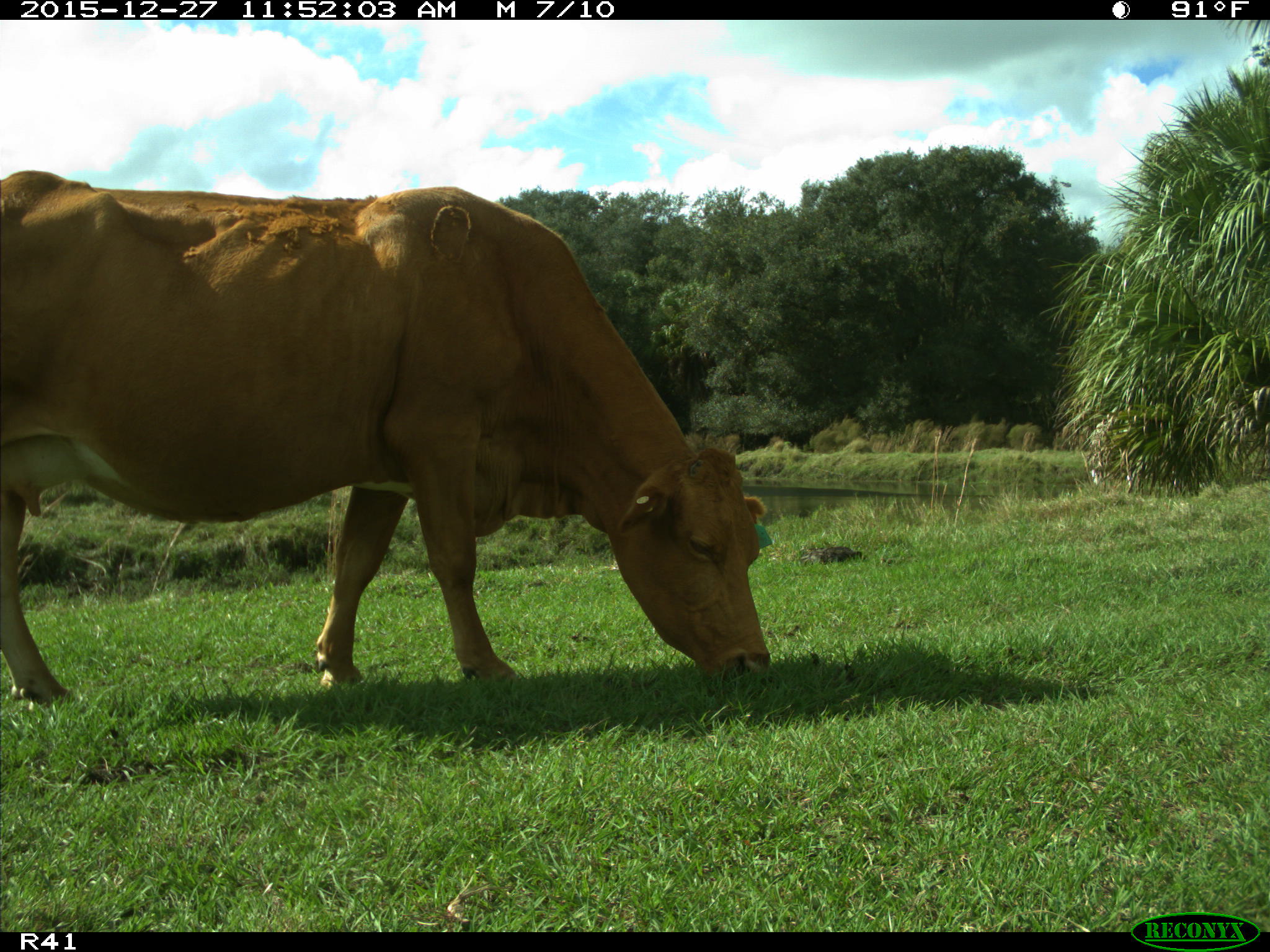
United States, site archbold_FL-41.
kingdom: Animalia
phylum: Chordata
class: Mammalia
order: Artiodactyla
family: Bovidae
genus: Bos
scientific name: Bos taurus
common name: domestic cow